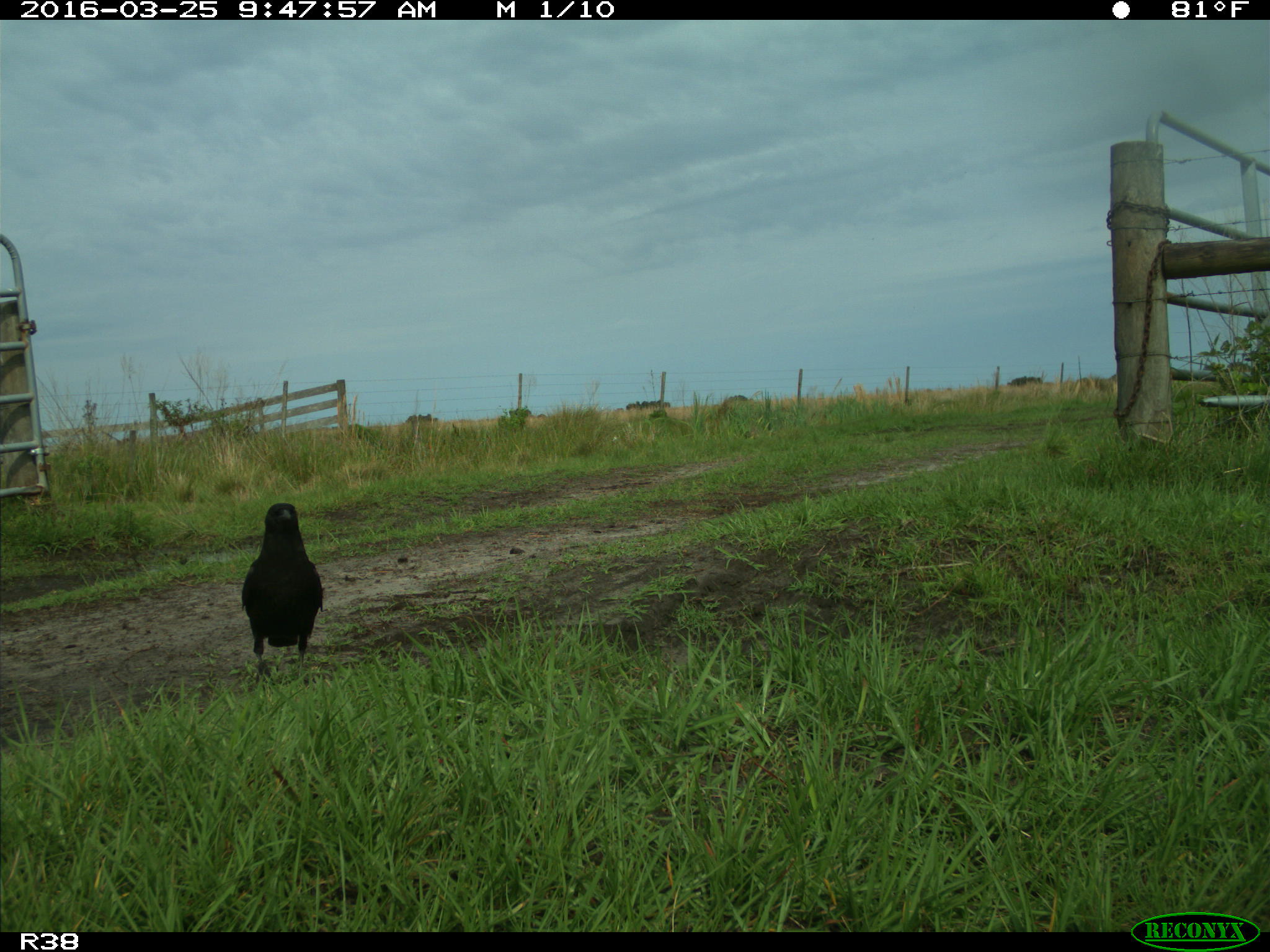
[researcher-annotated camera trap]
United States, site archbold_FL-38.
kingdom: Animalia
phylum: Chordata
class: Aves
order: Passeriformes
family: Corvidae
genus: Corvus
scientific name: Corvus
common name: crows and ravens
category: unidentified corvus